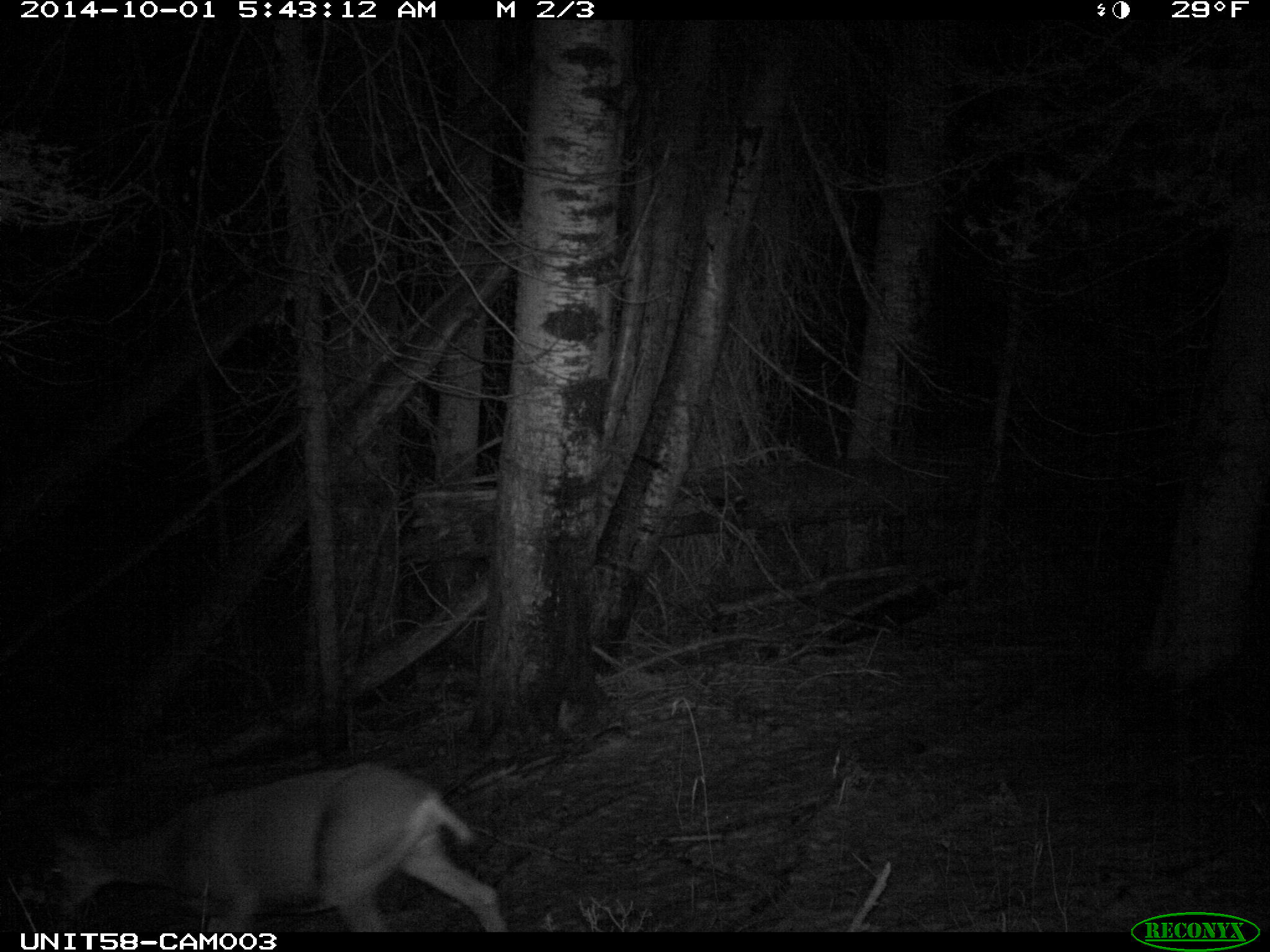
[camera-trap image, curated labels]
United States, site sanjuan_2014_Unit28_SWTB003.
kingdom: Animalia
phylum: Chordata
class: Mammalia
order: Artiodactyla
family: Cervidae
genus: Odocoileus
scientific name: Odocoileus hemionus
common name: mule deer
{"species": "Odocoileus hemionus (mule deer)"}